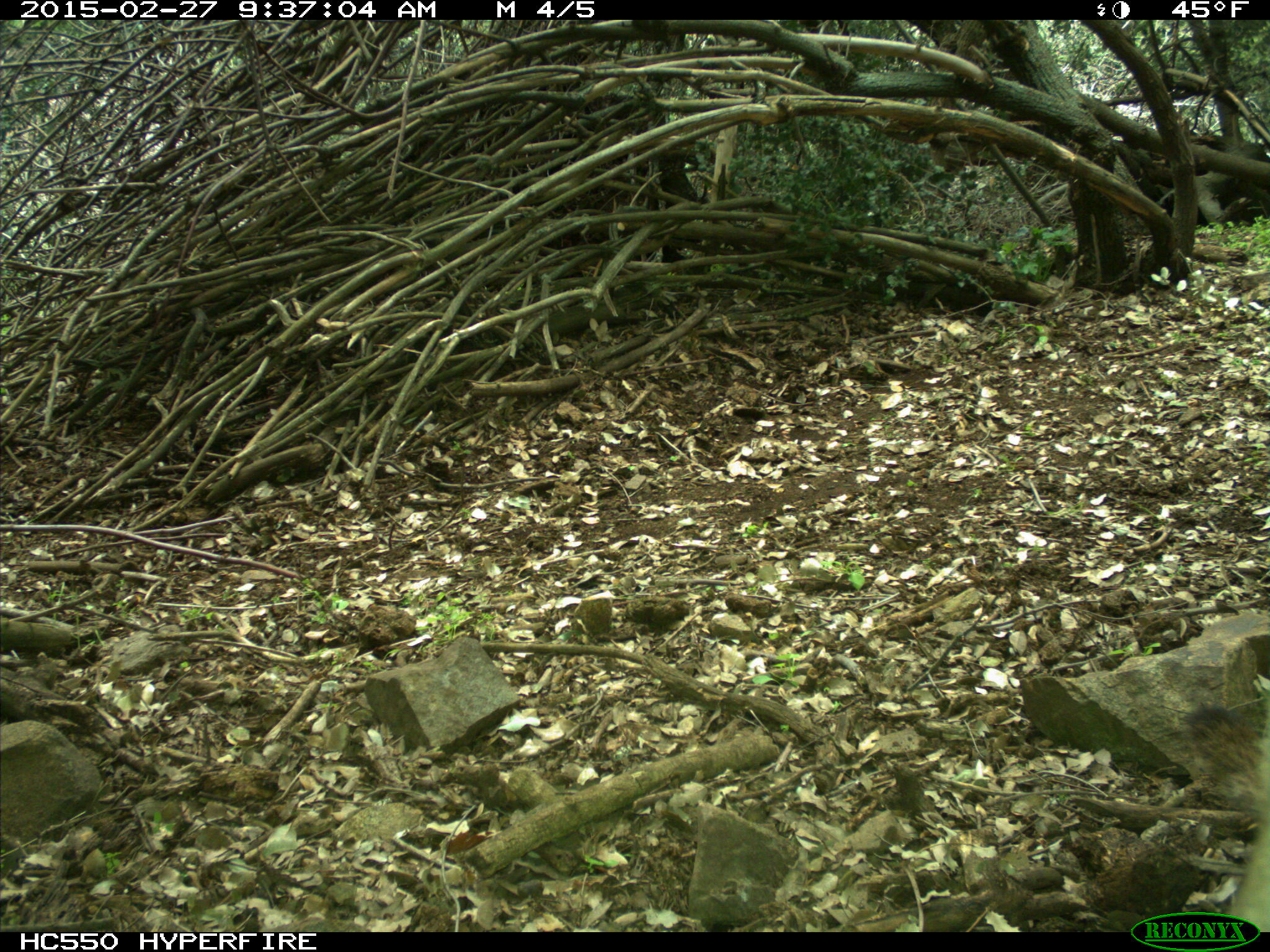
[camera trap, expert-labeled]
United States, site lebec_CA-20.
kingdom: Animalia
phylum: Chordata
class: Mammalia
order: Carnivora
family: Felidae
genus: Puma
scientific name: Puma concolor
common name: mountain lion